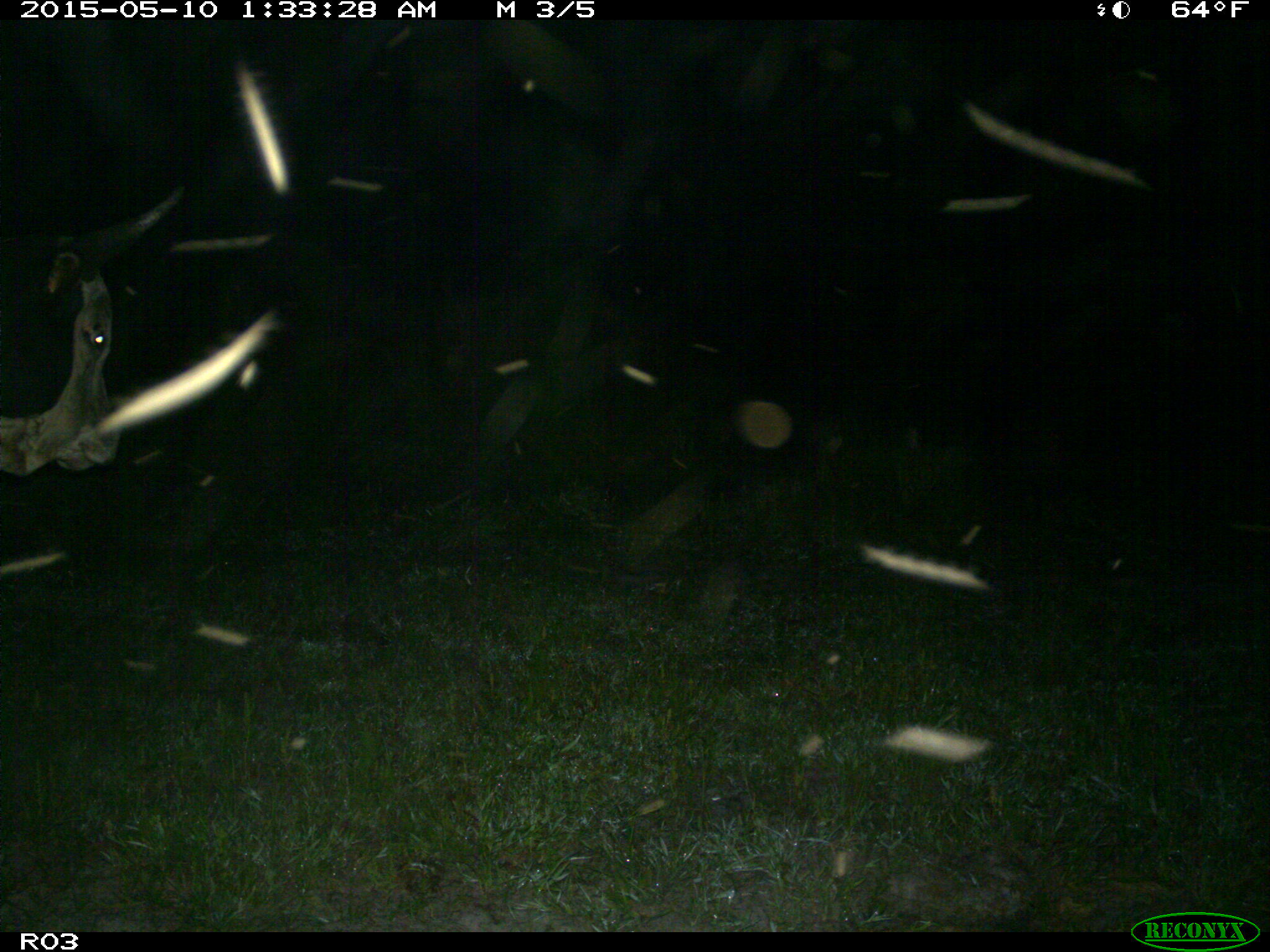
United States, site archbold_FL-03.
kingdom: Animalia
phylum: Chordata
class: Mammalia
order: Artiodactyla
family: Bovidae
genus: Bos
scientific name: Bos taurus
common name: domestic cow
Bos taurus (domestic cow).